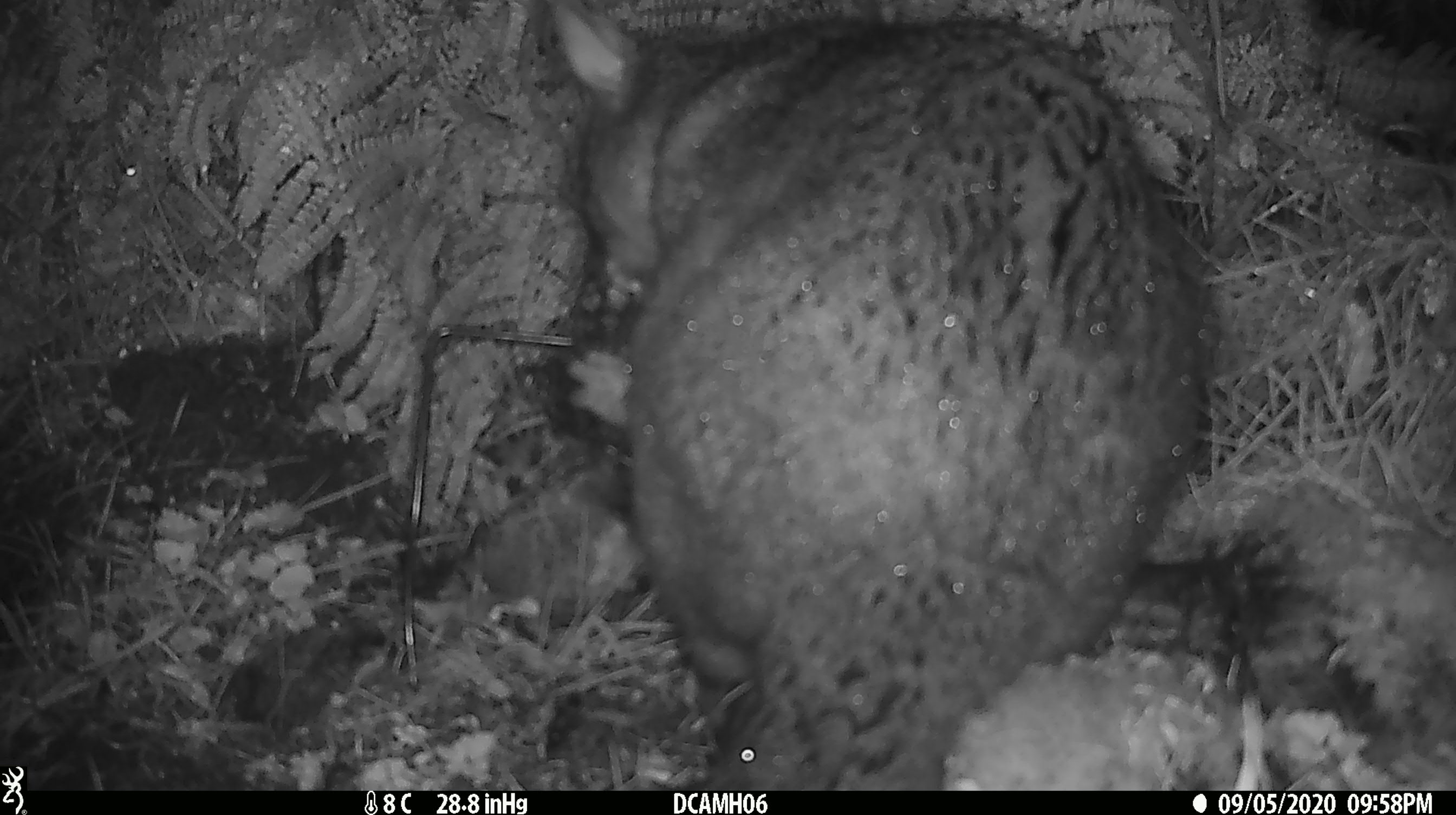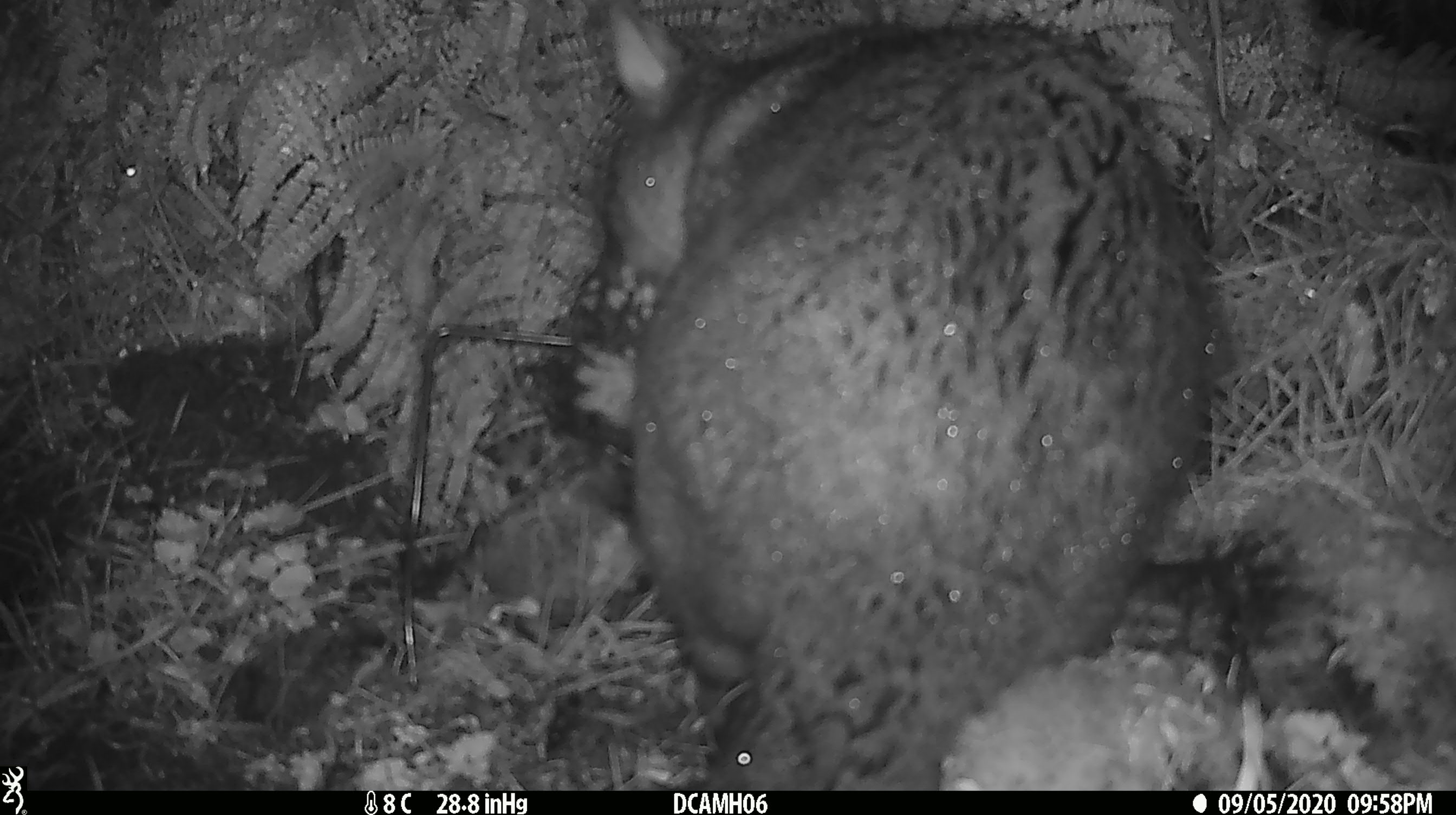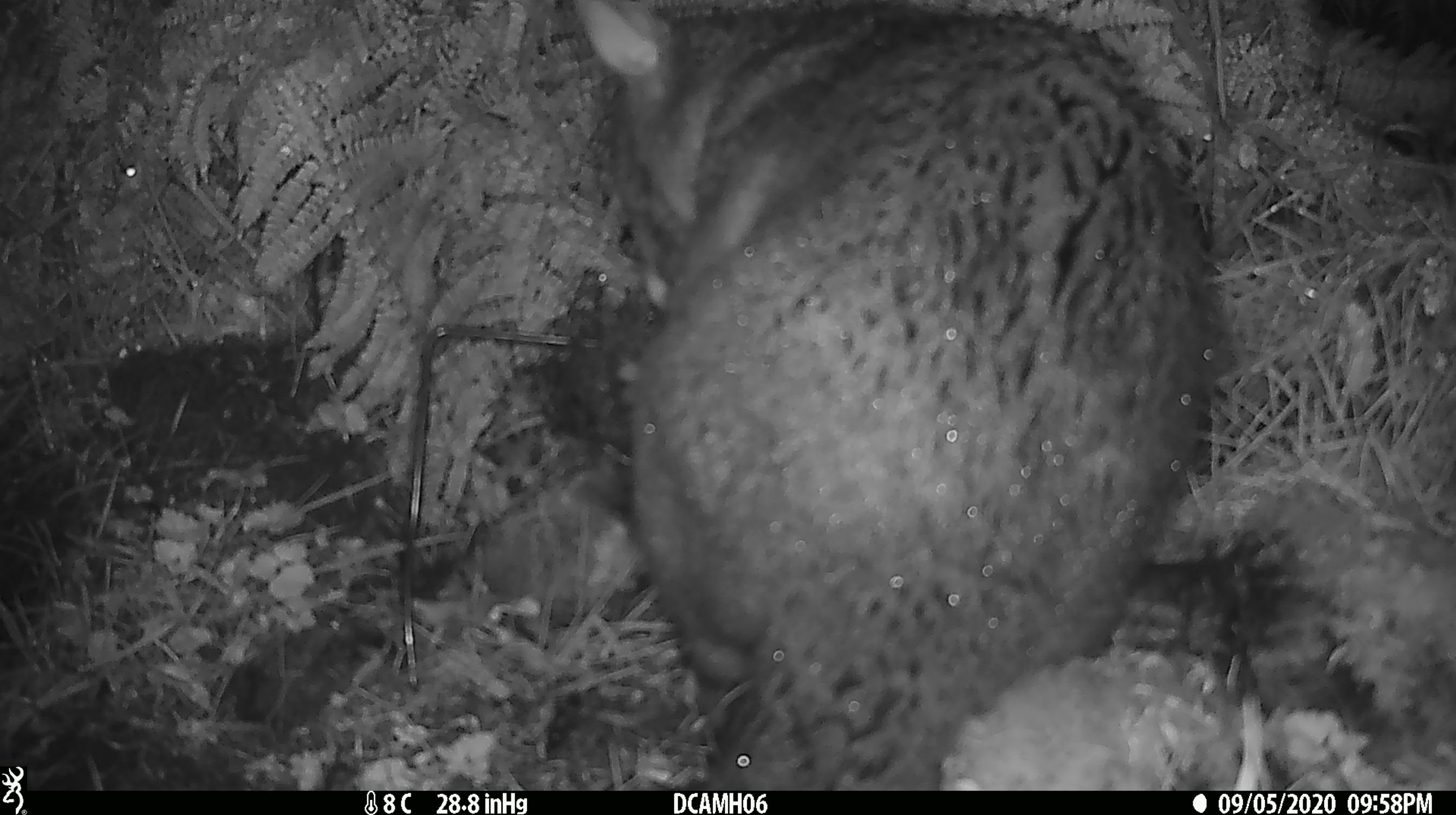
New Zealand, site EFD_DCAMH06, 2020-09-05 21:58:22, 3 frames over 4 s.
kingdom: Animalia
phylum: Chordata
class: Mammalia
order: Diprotodontia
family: Phalangeridae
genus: Trichosurus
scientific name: Trichosurus vulpecula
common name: common brushtail possum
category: possum